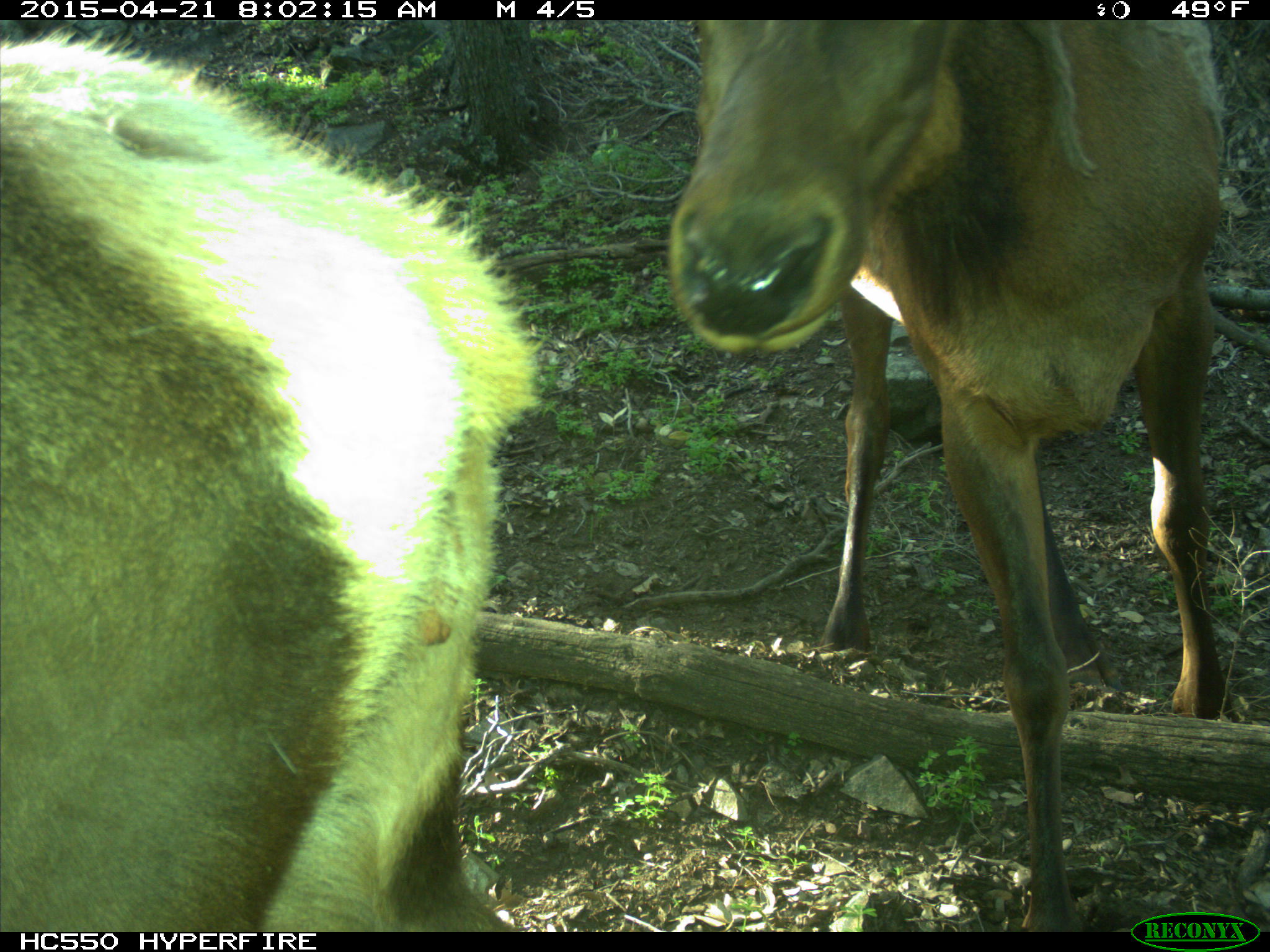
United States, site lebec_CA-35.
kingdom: Animalia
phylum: Chordata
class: Mammalia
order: Artiodactyla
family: Cervidae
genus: Cervus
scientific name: Cervus canadensis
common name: elk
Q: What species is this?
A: Cervus canadensis (elk).